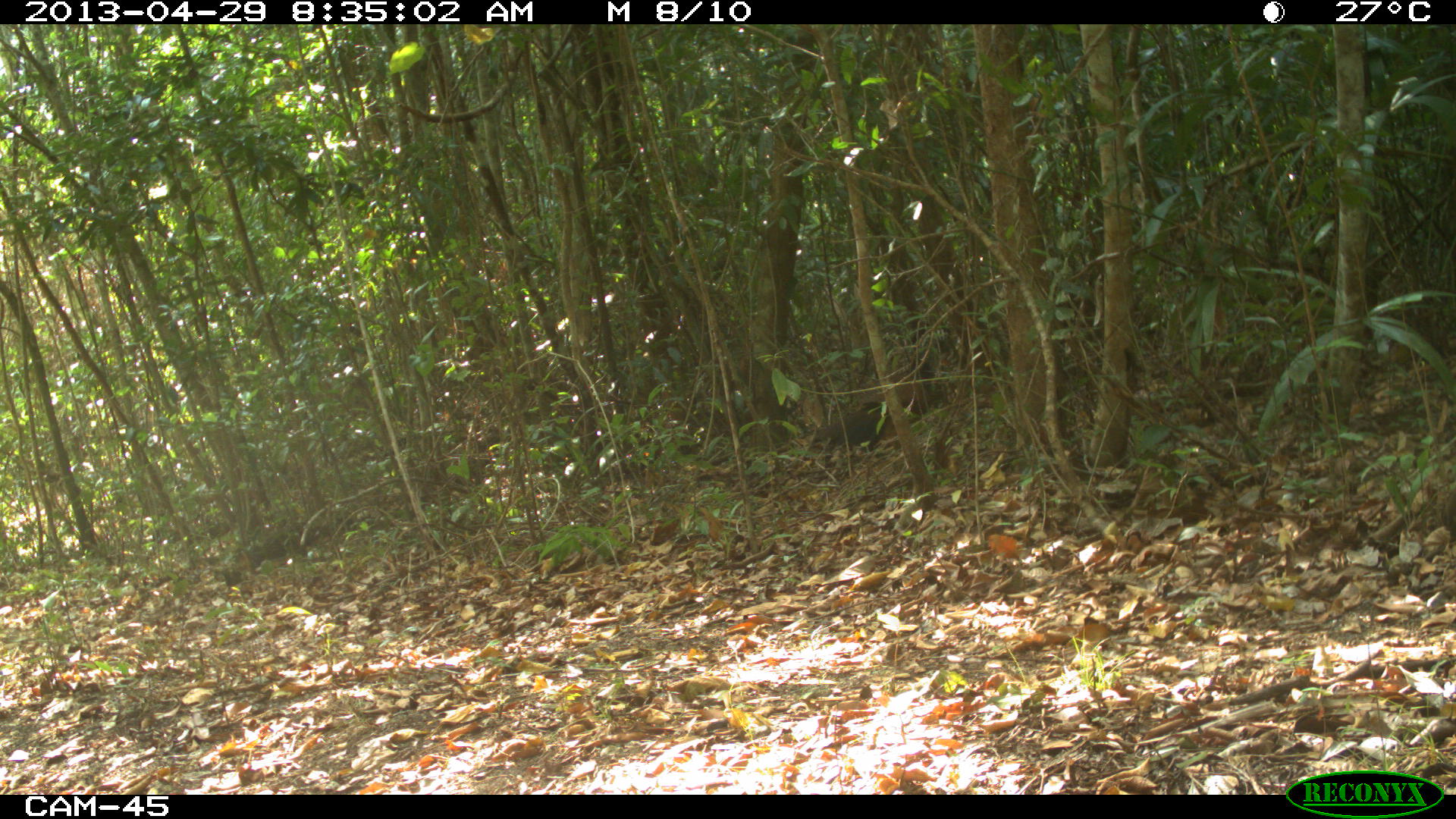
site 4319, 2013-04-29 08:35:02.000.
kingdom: Animalia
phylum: Chordata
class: Aves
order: Galliformes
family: Cracidae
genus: Crax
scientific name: Crax rubra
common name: great curassow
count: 1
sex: female